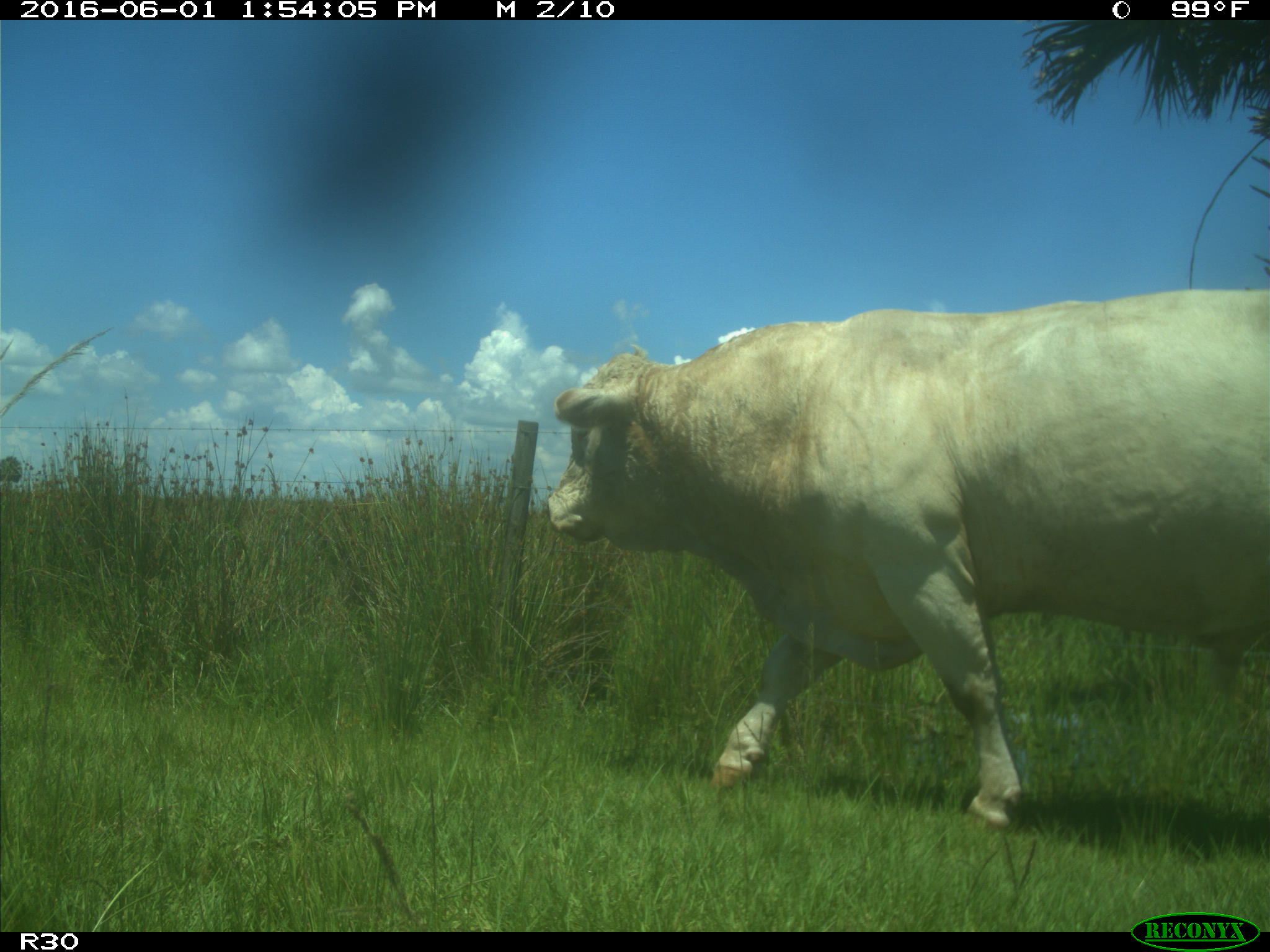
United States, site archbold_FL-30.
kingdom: Animalia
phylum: Chordata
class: Mammalia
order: Artiodactyla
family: Bovidae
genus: Bos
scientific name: Bos taurus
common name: domestic cow